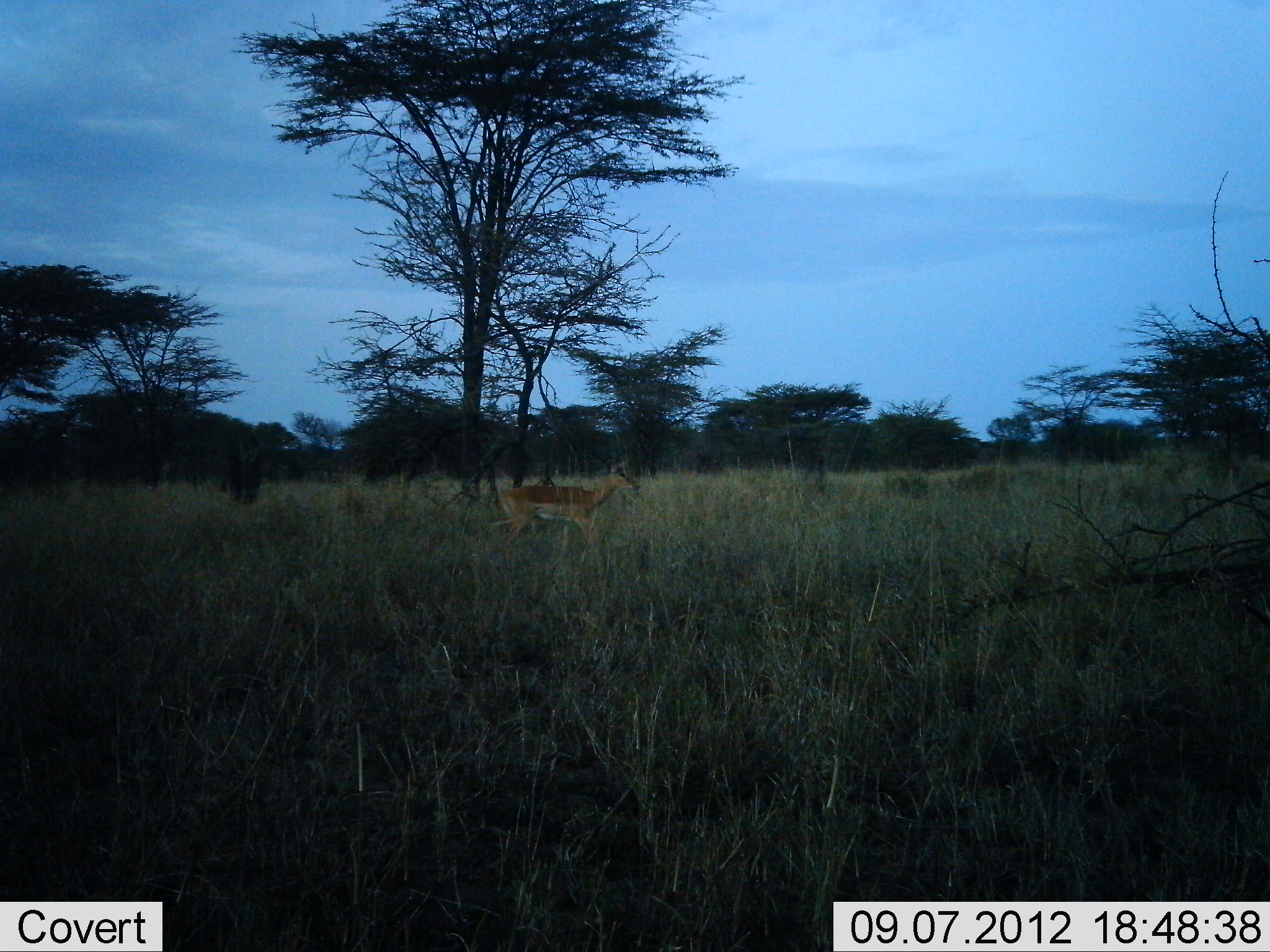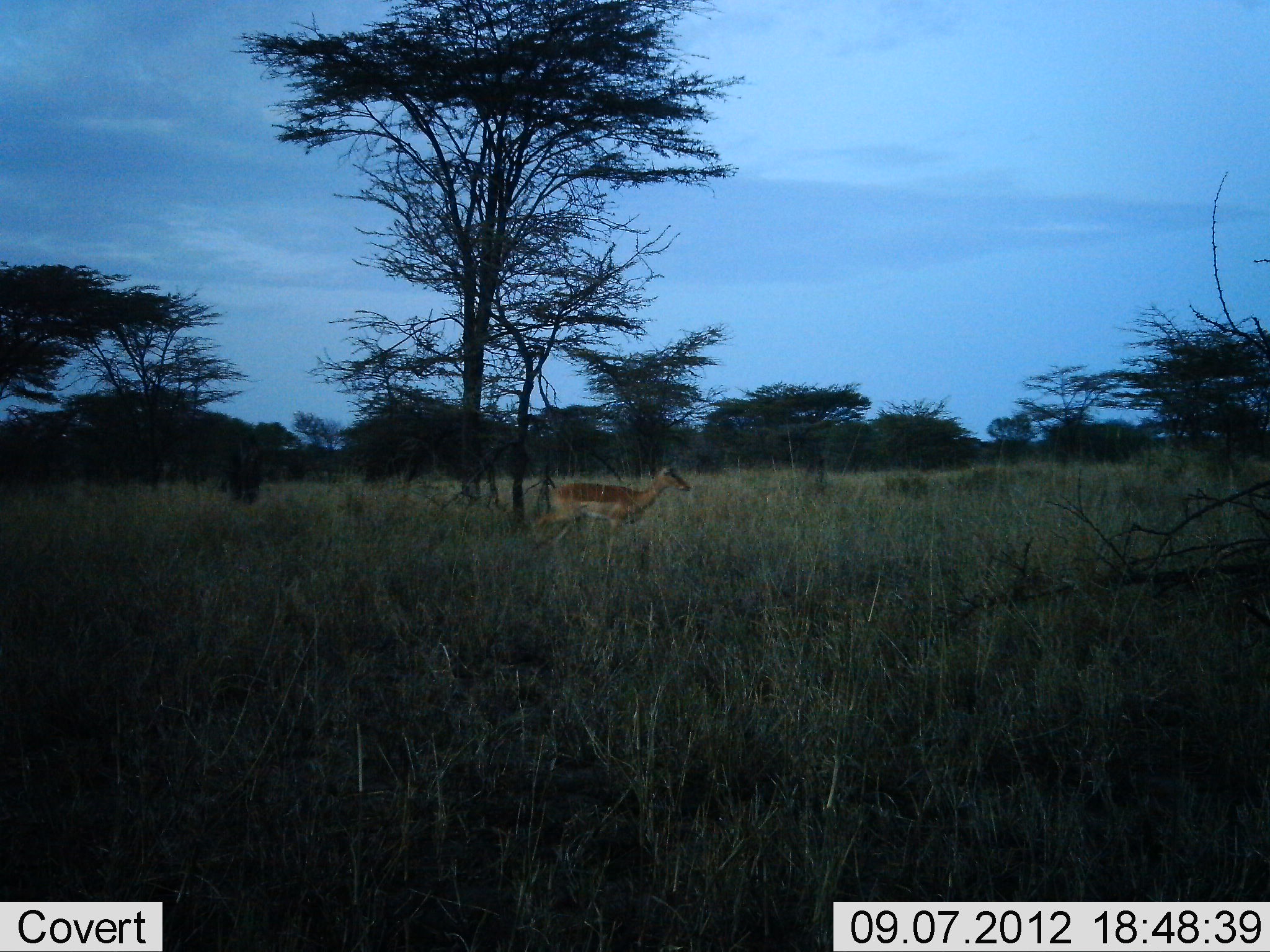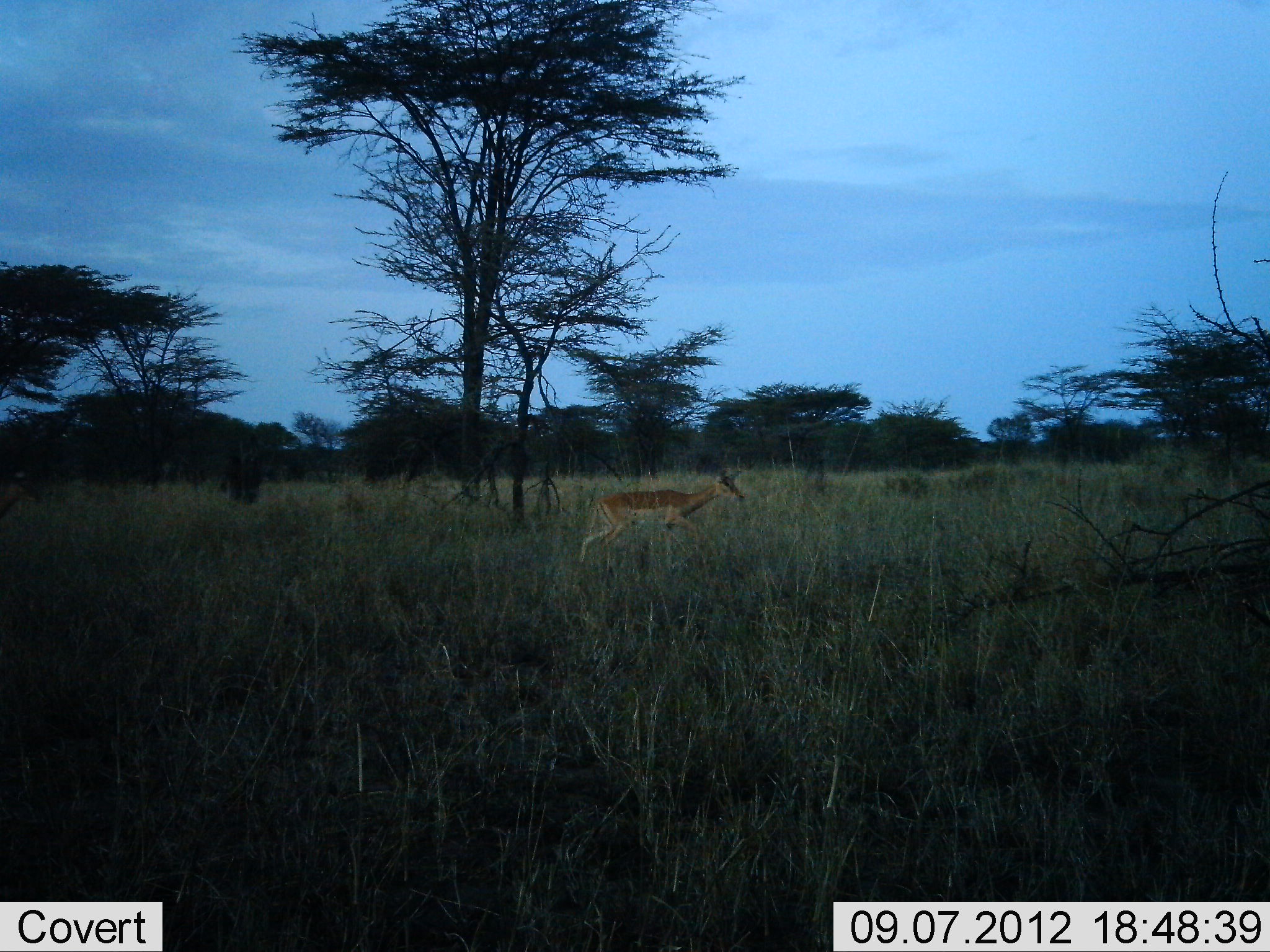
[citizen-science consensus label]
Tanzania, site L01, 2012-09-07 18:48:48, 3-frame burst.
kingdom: Animalia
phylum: Chordata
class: Mammalia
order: Artiodactyla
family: Bovidae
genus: Aepyceros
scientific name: Aepyceros melampus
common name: impala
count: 1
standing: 10%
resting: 0%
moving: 90%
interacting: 0%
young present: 0%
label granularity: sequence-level